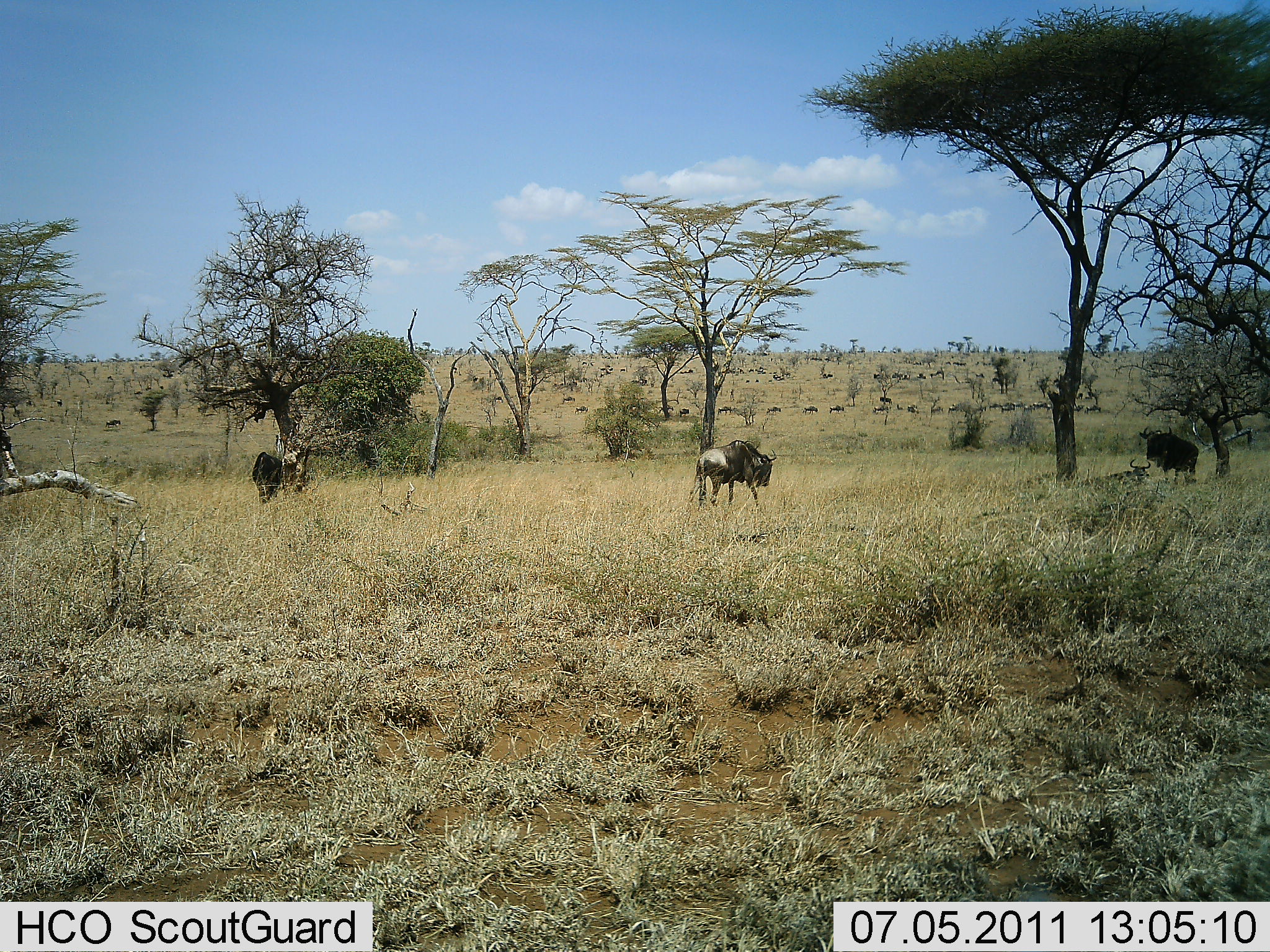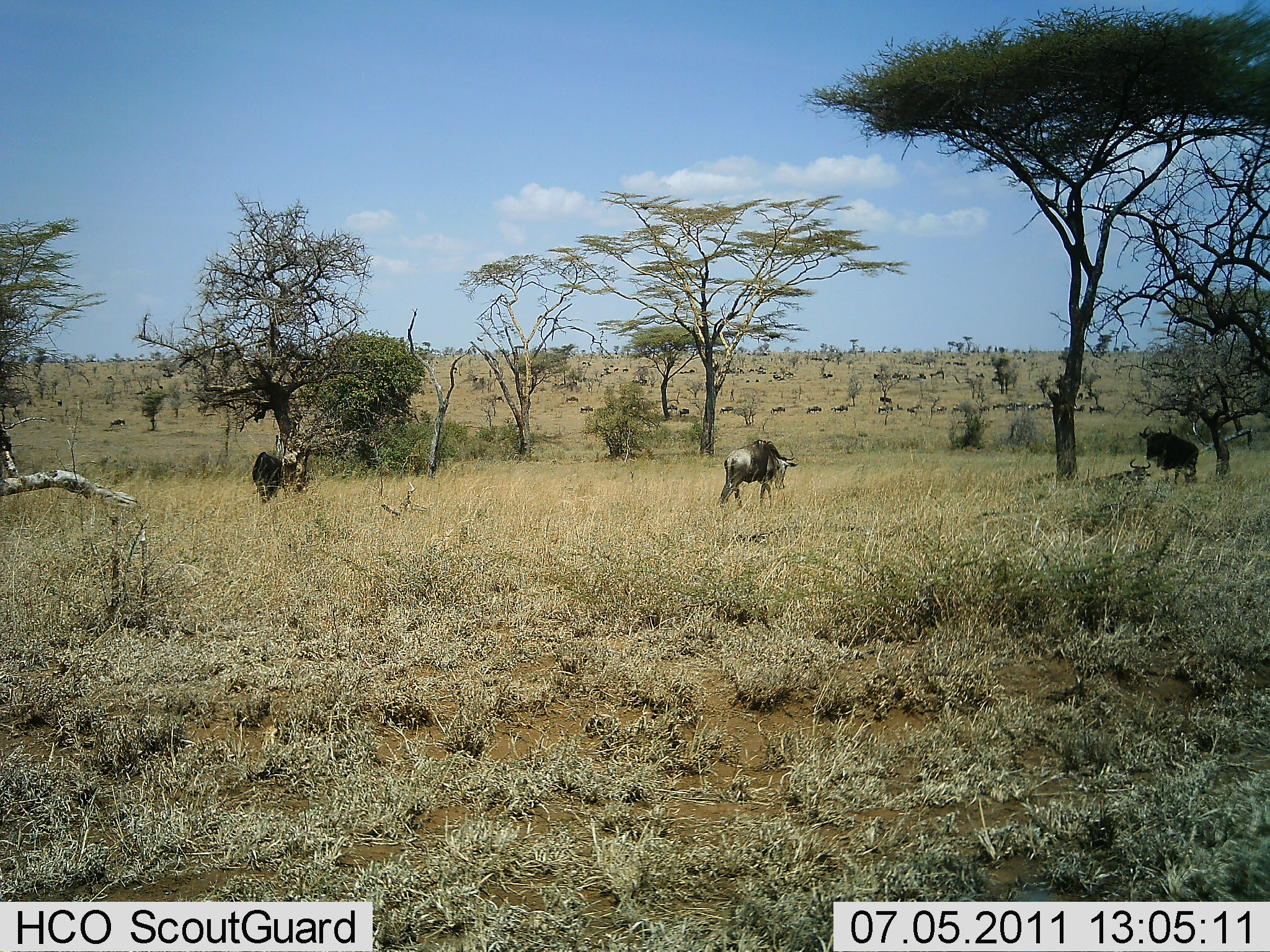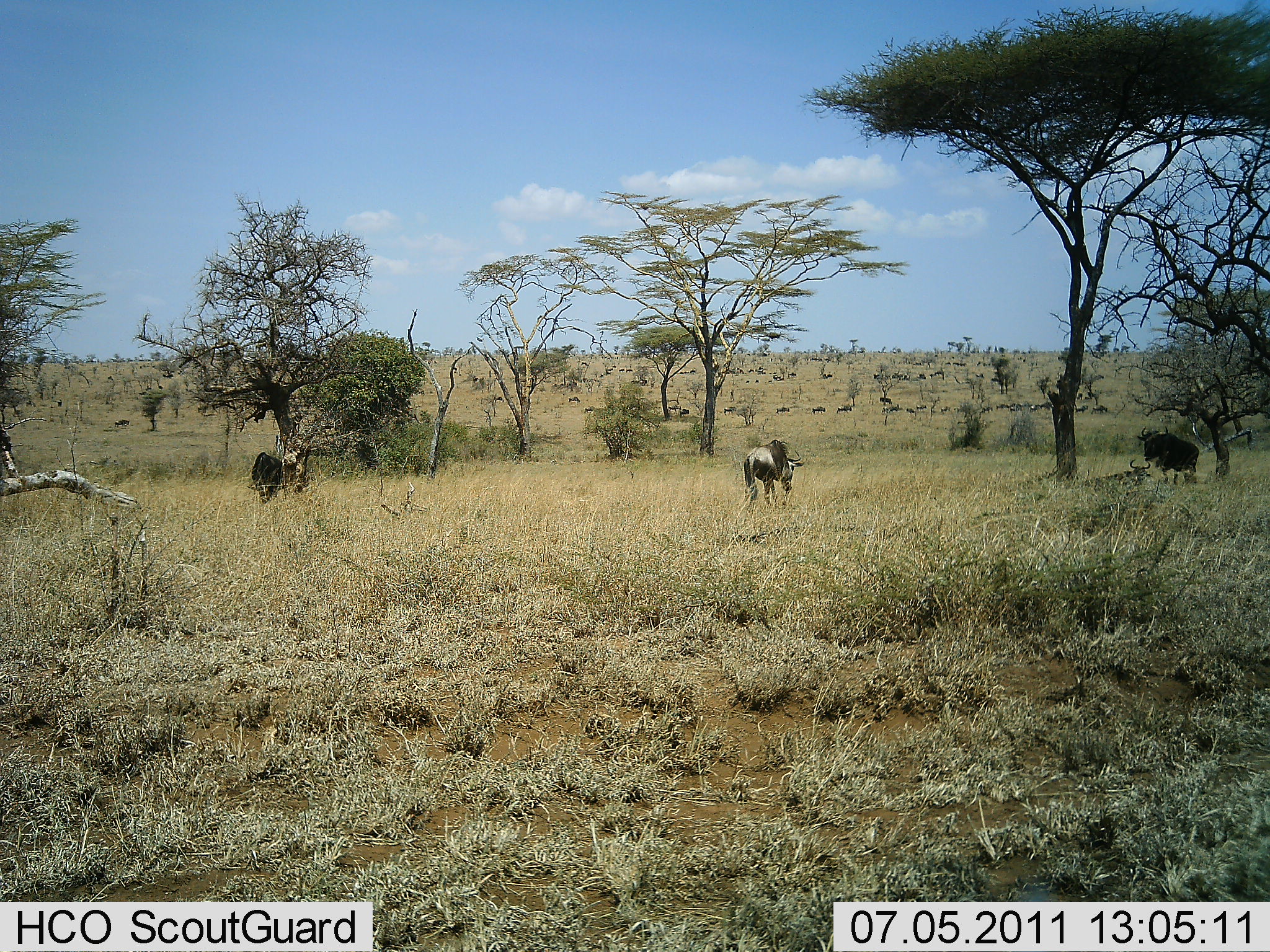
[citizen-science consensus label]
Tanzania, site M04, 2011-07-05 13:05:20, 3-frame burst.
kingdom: Animalia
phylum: Chordata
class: Mammalia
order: Artiodactyla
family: Bovidae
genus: Connochaetes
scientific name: Connochaetes taurinus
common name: blue wildebeest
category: wildebeest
Wildebeest (blue wildebeest) (Connochaetes taurinus), count 11-50. Behavior (volunteer vote fractions): standing 54%, resting 0%, moving 85%, interacting 8%. Young present (vote fraction): 0%. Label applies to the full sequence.